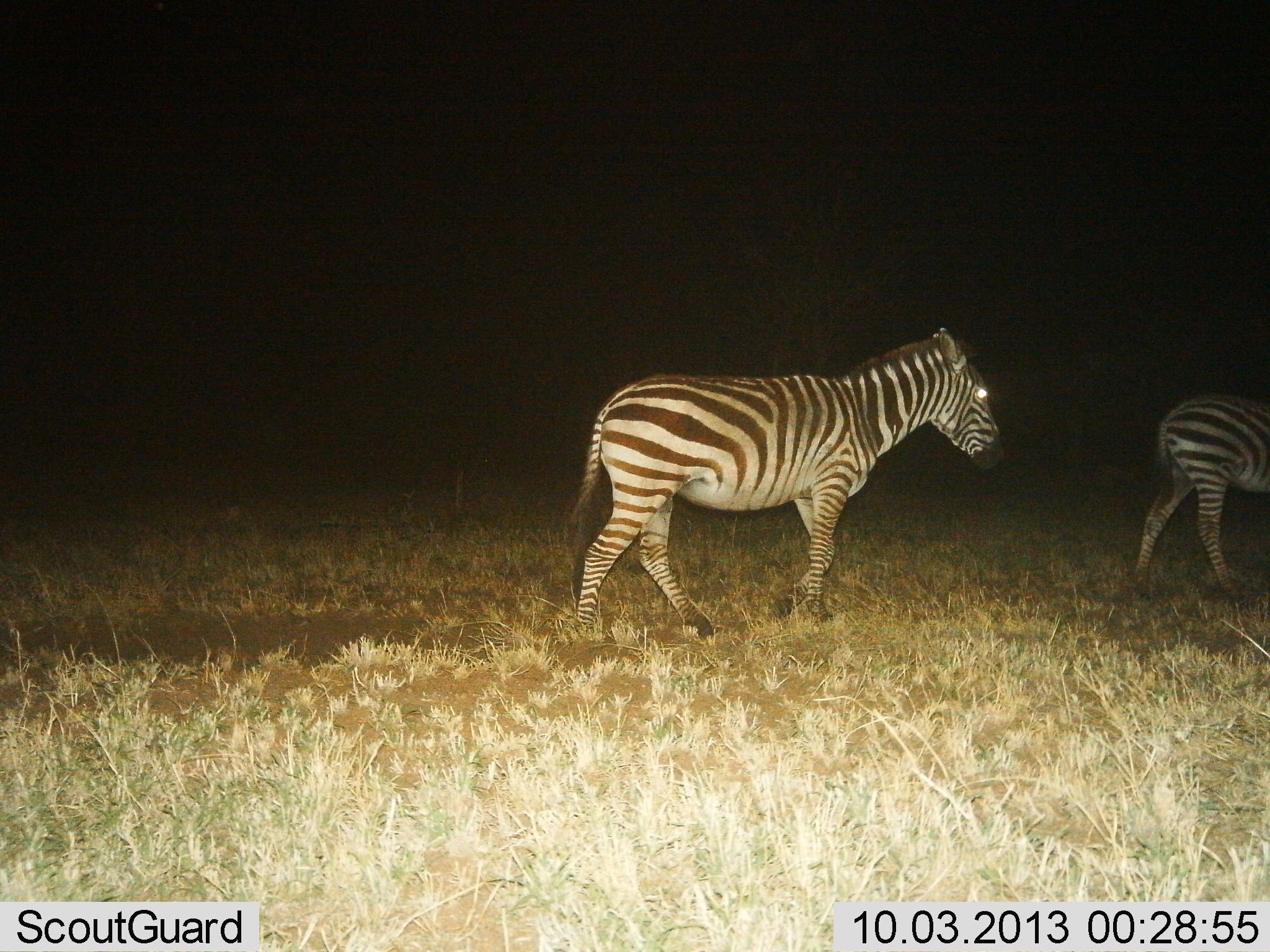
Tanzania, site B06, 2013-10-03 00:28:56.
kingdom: Animalia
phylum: Chordata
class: Mammalia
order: Perissodactyla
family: Equidae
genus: Equus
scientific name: Equus quagga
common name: plains zebra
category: zebra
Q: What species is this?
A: Zebra (plains zebra) (Equus quagga).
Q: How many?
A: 2.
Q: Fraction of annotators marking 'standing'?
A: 20%.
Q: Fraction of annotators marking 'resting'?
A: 0%.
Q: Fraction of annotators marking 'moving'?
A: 90%.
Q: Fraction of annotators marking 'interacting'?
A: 0%.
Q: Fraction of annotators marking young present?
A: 10%.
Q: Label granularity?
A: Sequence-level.